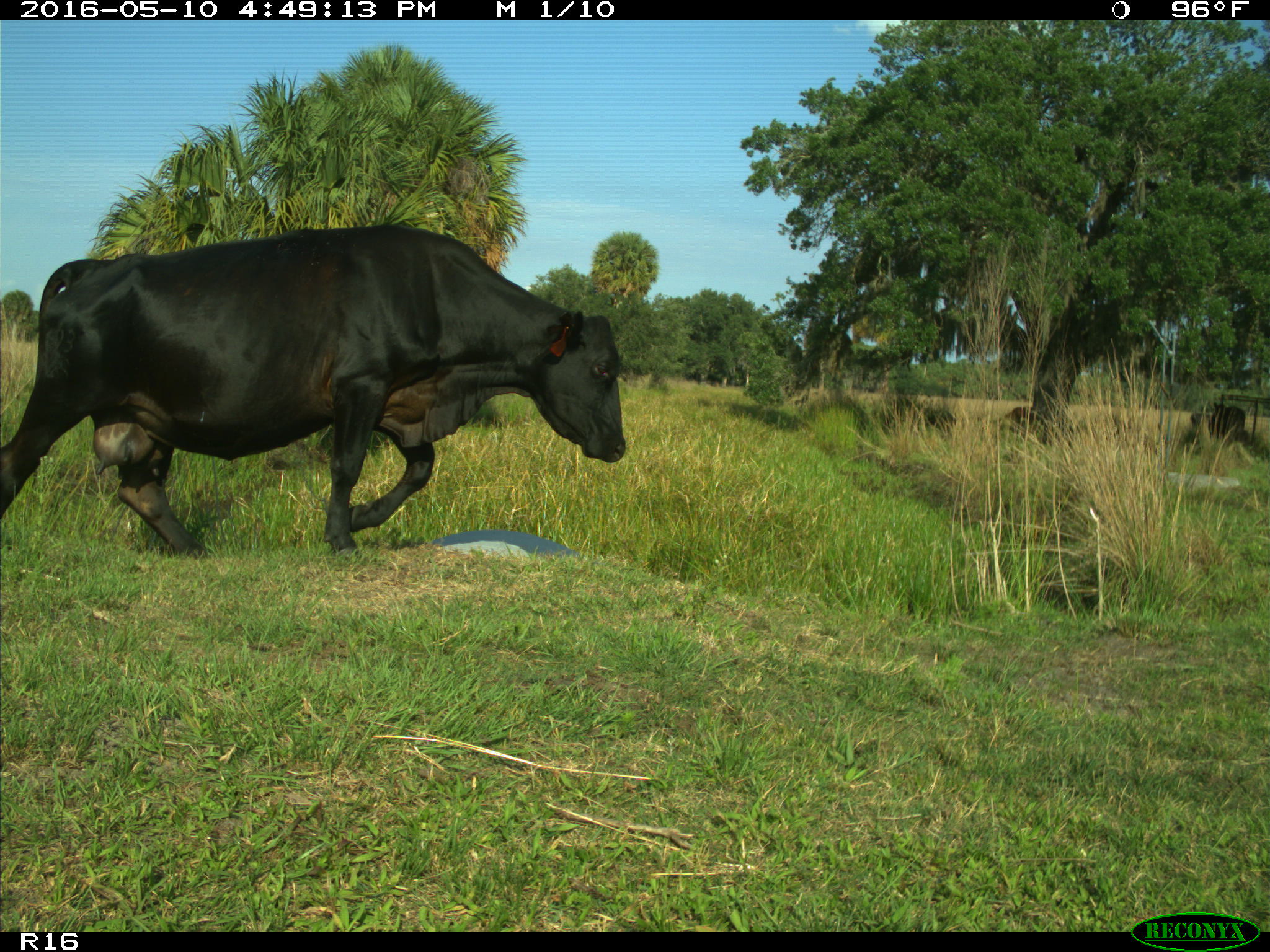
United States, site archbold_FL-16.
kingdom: Animalia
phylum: Chordata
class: Mammalia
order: Artiodactyla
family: Bovidae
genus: Bos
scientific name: Bos taurus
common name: domestic cow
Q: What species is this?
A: Bos taurus (domestic cow).